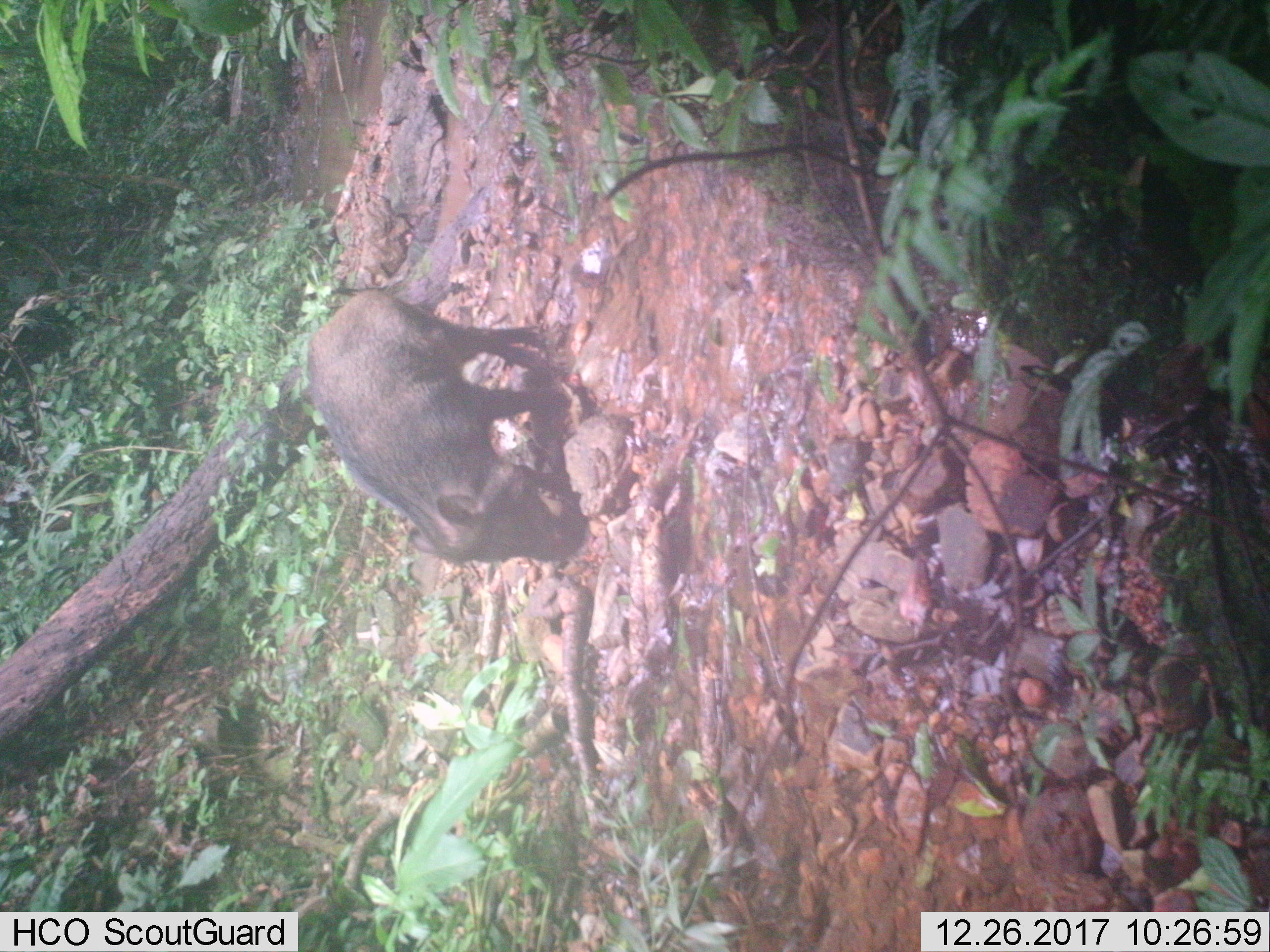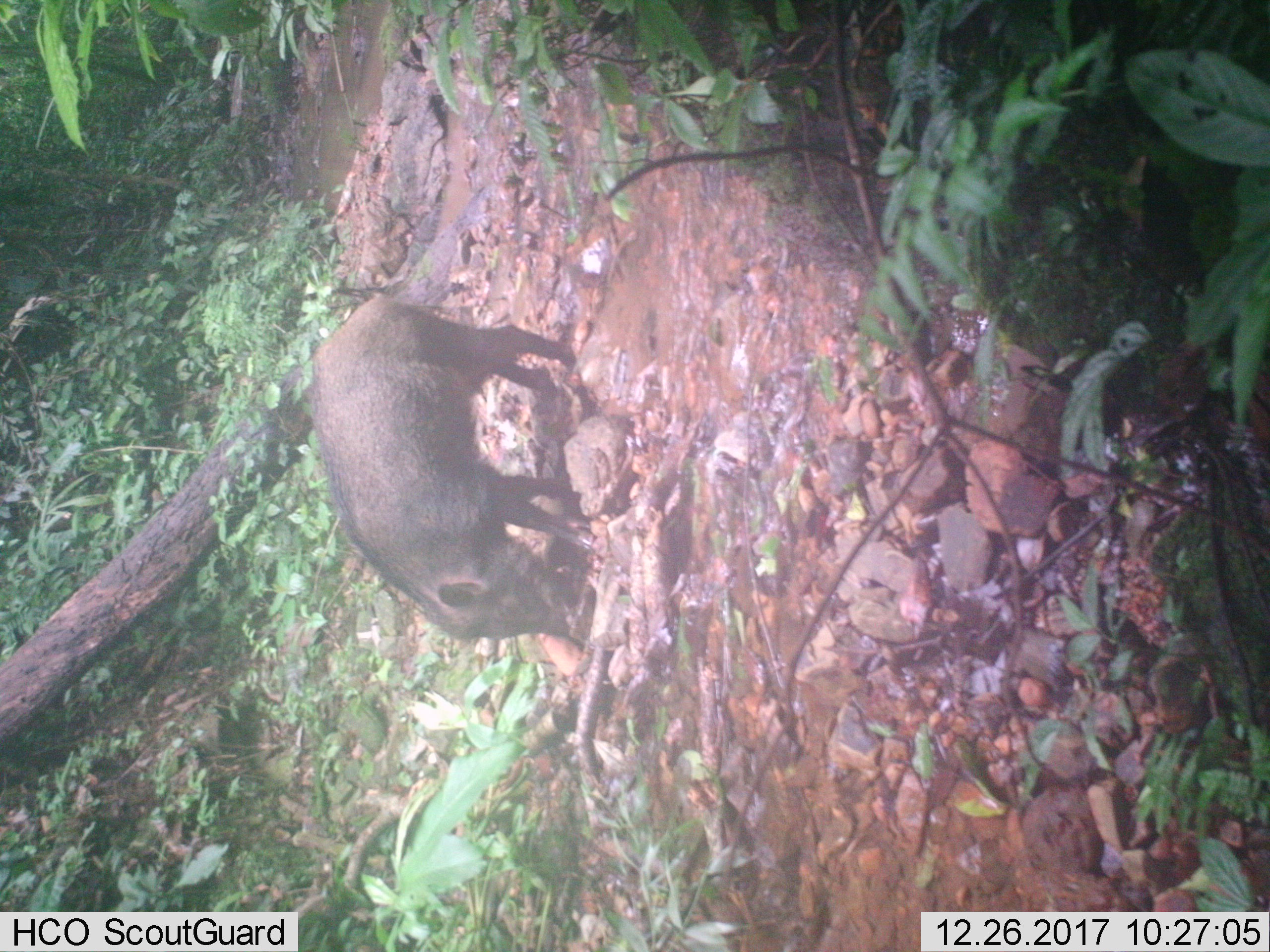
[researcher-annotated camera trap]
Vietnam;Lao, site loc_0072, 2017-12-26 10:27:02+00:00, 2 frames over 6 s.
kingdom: Animalia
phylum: Chordata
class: Mammalia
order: Artiodactyla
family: Suidae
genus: Sus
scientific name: Sus scrofa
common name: eurasian wild pig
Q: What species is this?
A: Eurasian wild pig (Sus scrofa).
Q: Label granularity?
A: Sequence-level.